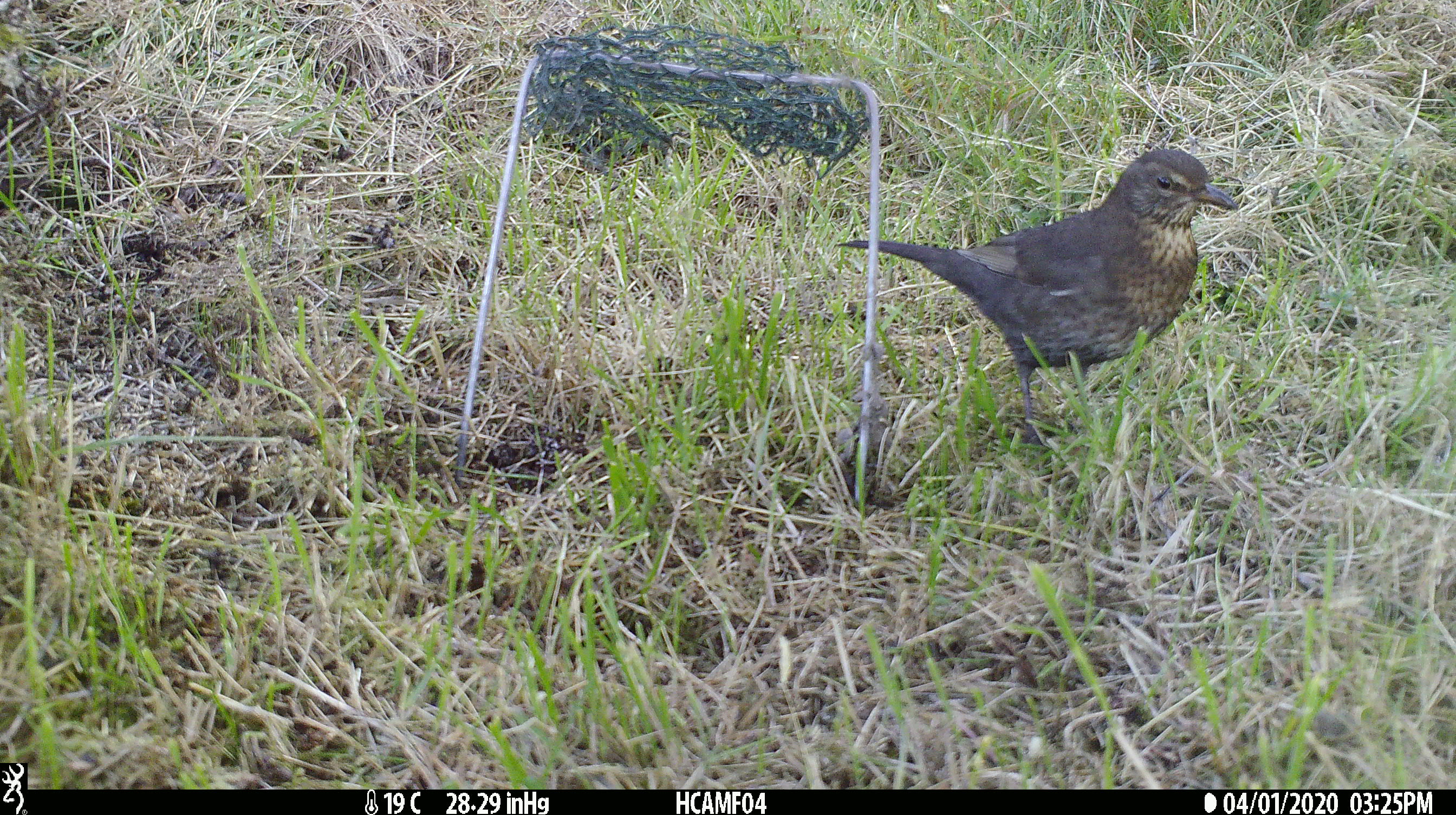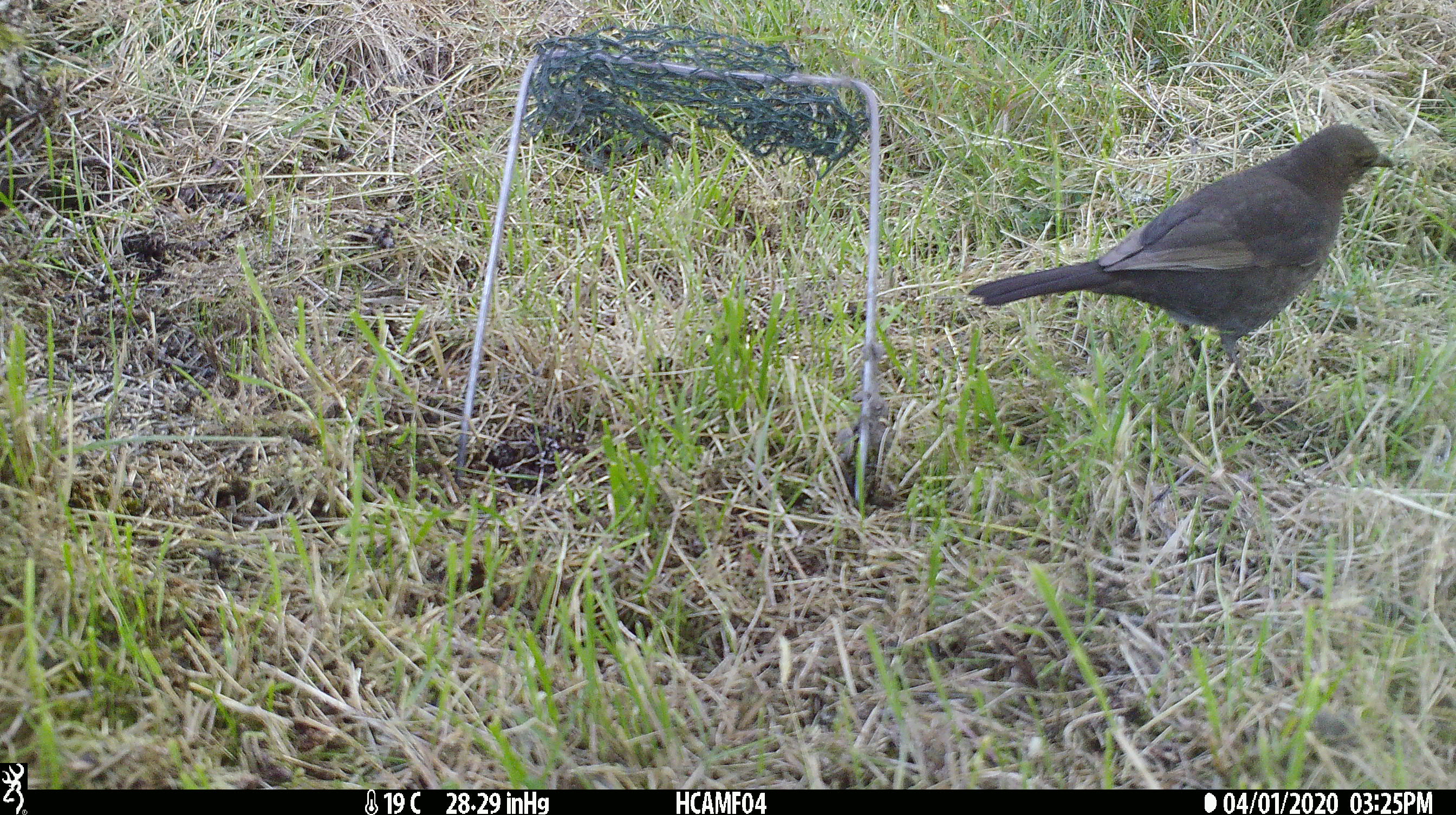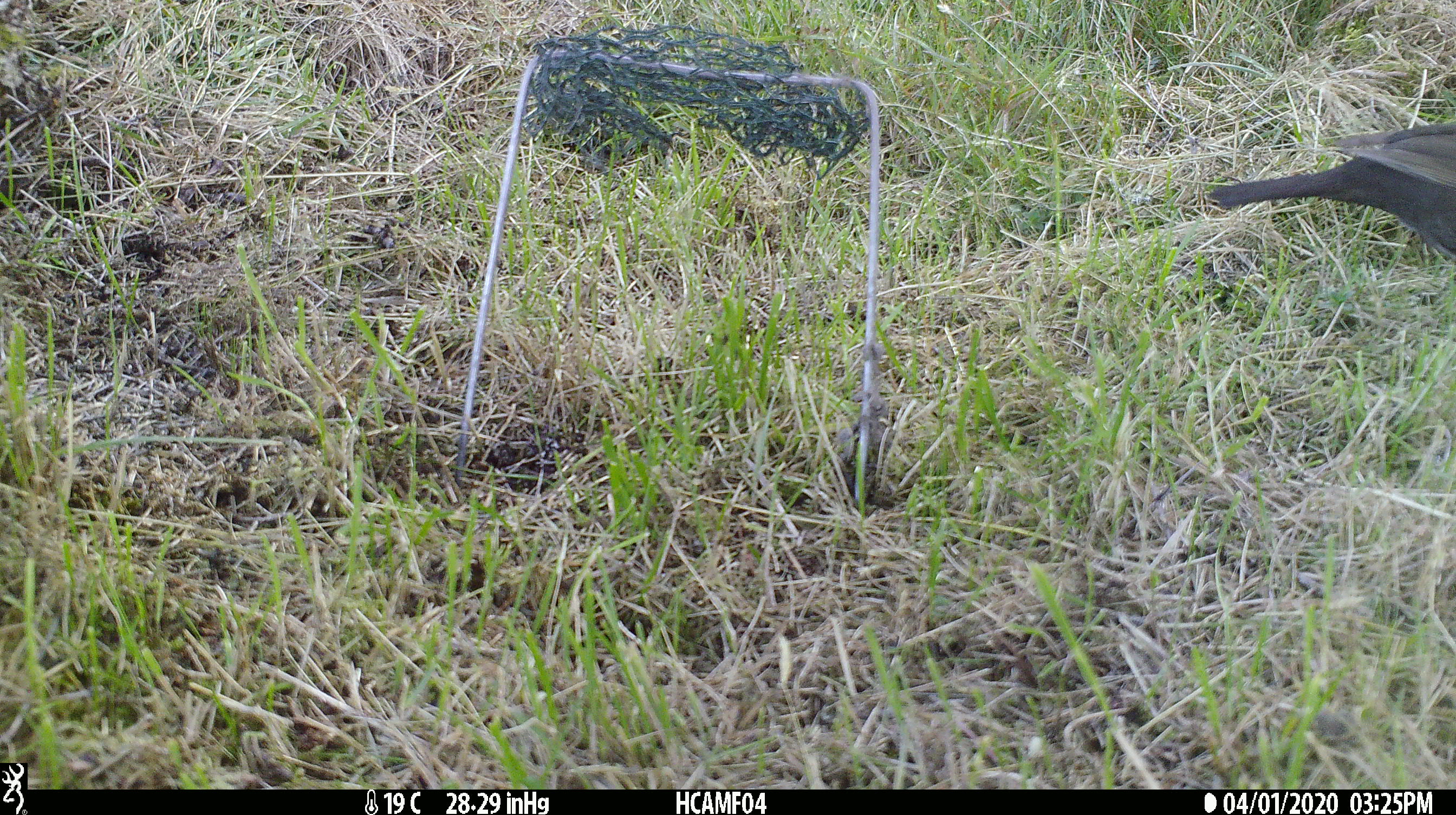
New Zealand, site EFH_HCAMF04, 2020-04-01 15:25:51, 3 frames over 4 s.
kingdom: Animalia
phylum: Chordata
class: Aves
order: Passeriformes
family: Turdidae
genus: Turdus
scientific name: Turdus merula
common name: eurasian blackbird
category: blackbird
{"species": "blackbird (eurasian blackbird) (Turdus merula)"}